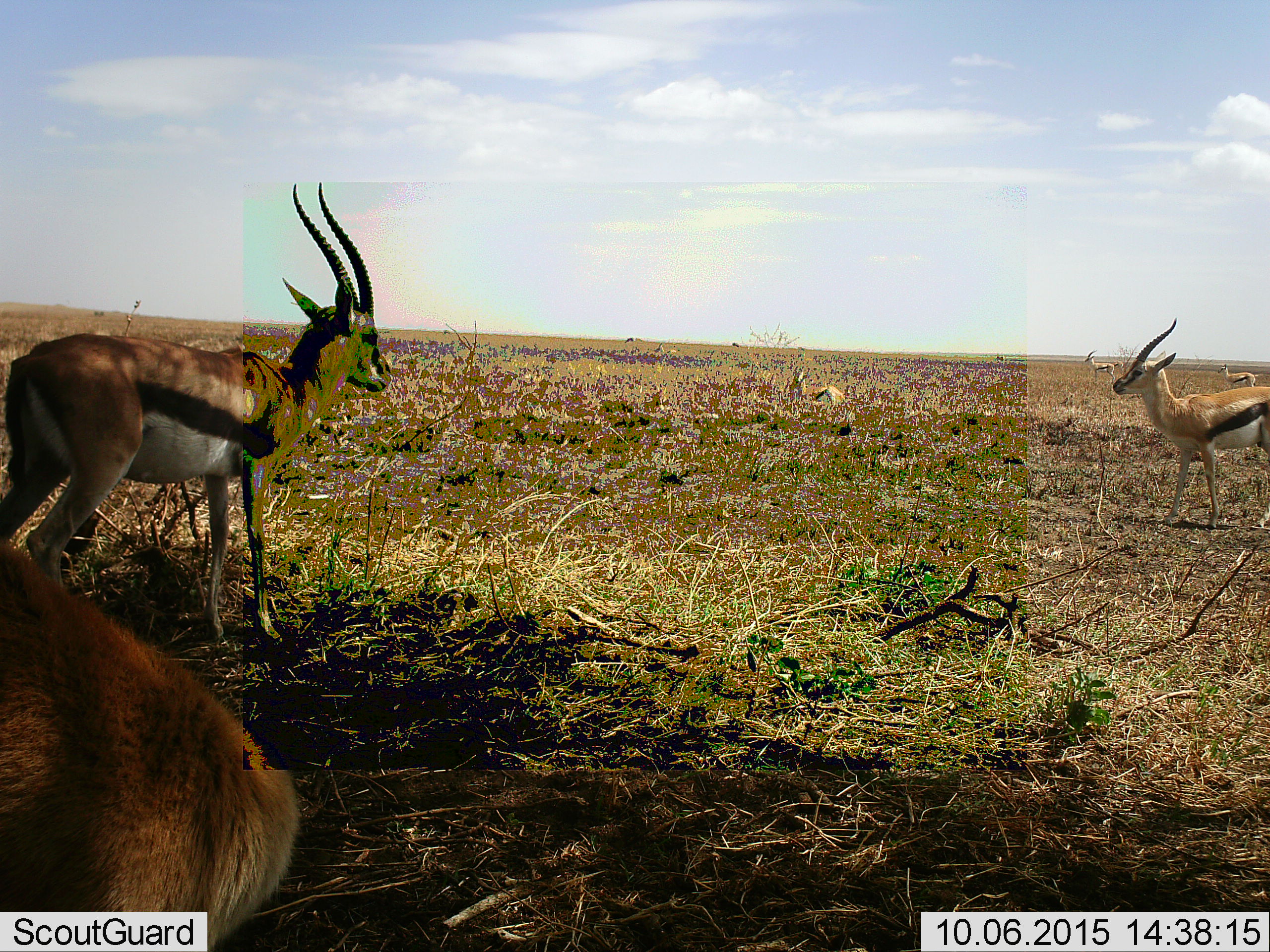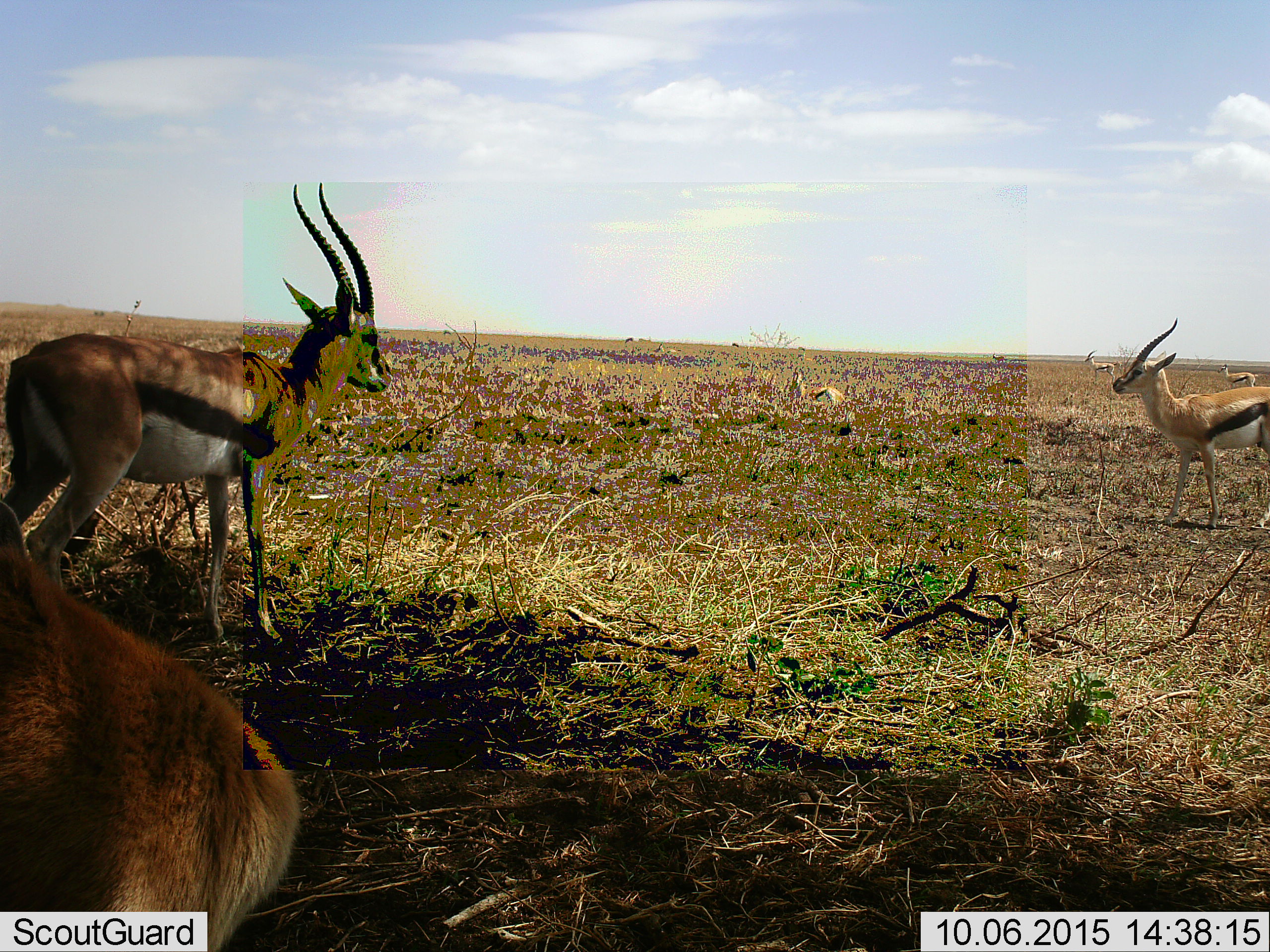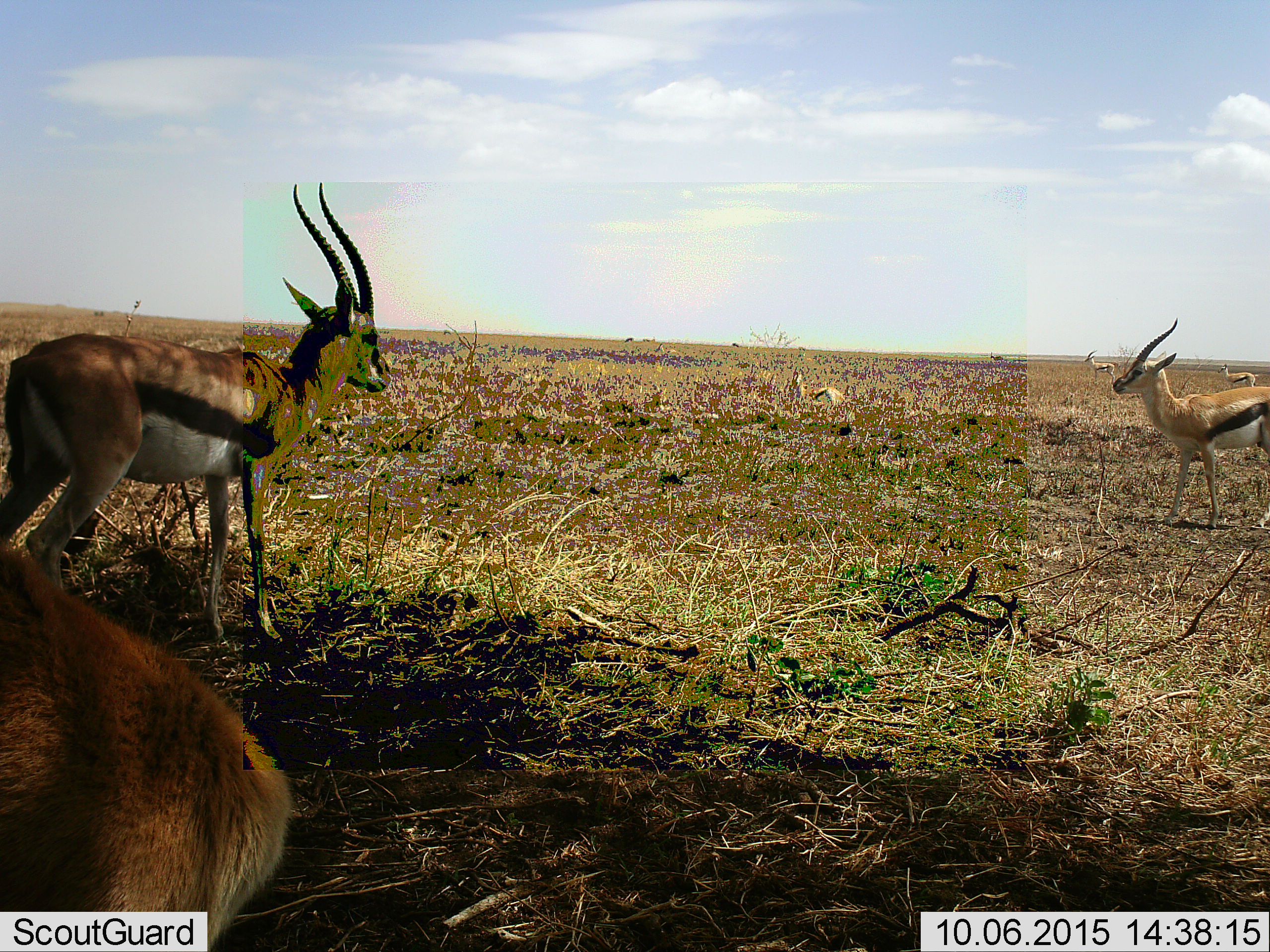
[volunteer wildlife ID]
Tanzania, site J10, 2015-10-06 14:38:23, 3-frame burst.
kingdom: Animalia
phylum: Chordata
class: Mammalia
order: Artiodactyla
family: Bovidae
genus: Eudorcas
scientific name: Eudorcas thomsonii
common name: thomson's gazelle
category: gazellethomsons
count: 8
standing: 89%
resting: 67%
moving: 44%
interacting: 0%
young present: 0%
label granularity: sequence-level